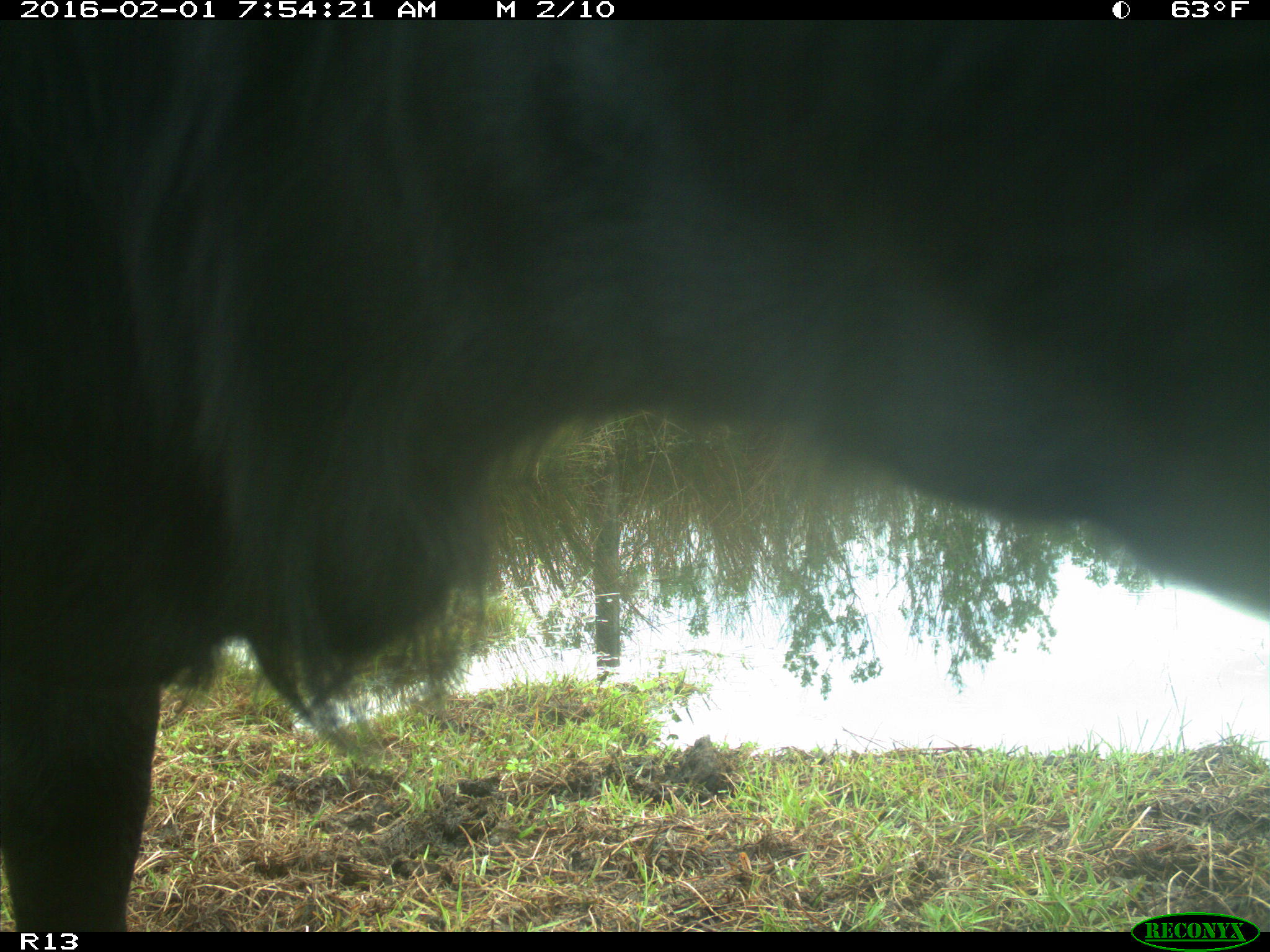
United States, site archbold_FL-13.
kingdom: Animalia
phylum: Chordata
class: Mammalia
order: Artiodactyla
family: Bovidae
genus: Bos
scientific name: Bos taurus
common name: domestic cow